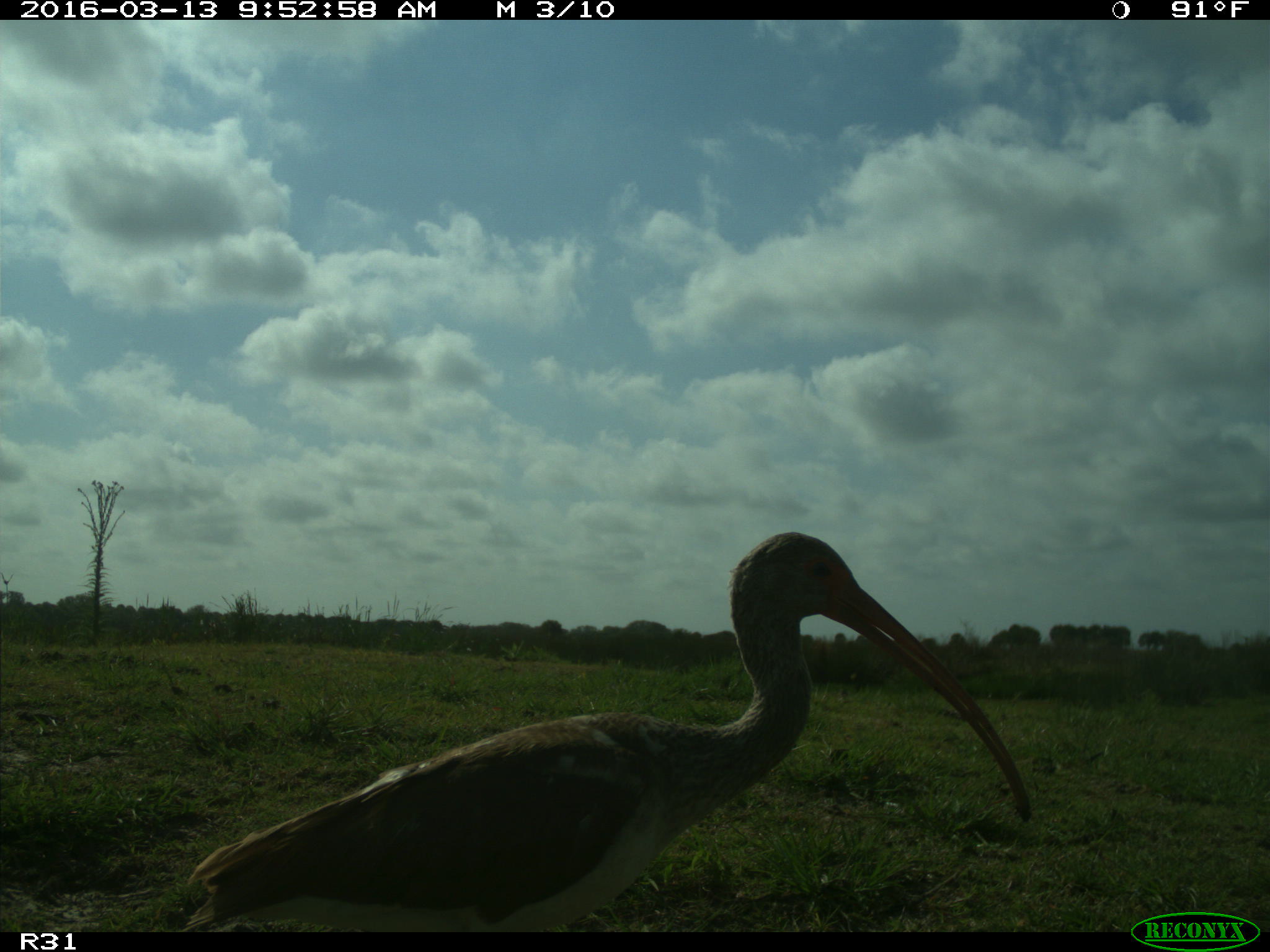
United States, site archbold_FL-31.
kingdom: Animalia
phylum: Chordata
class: Aves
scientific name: Aves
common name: birds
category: unidentified bird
Unidentified bird (birds) (Aves).